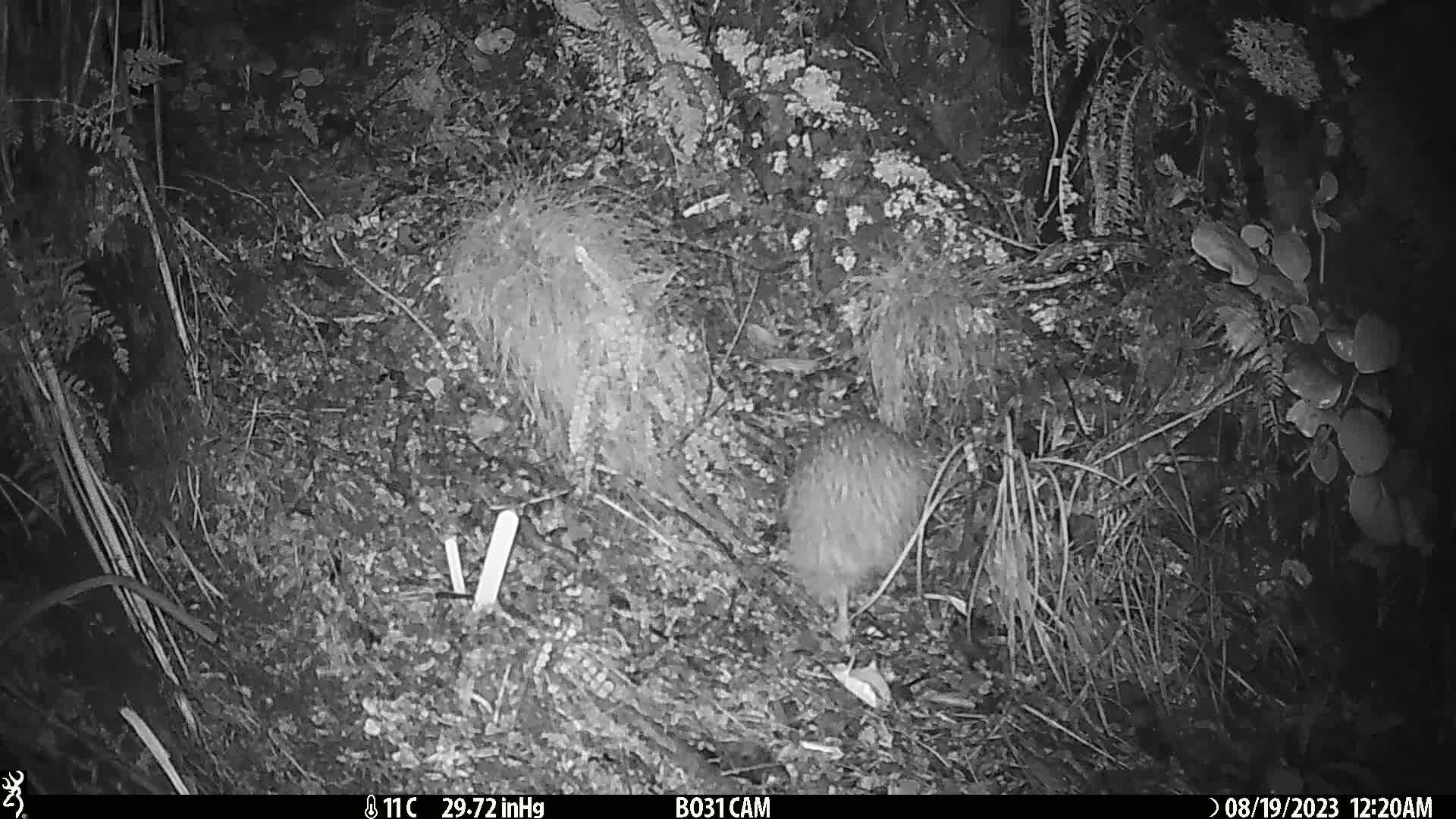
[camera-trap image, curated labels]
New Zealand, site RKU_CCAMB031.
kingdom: Animalia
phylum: Chordata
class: Aves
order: Apterygiformes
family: Apterygidae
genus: Apteryx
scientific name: Apteryx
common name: kiwi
Kiwi (Apteryx).